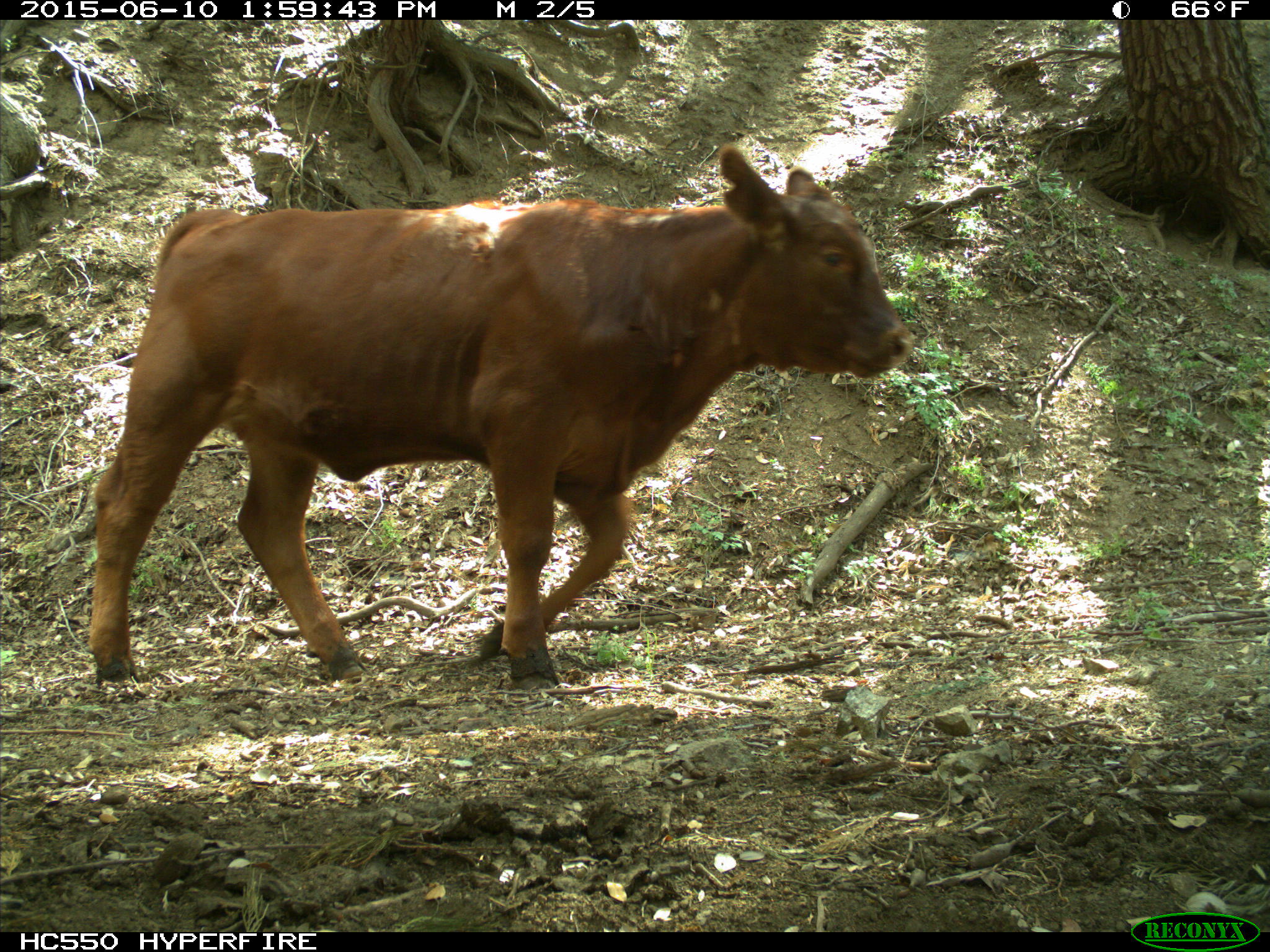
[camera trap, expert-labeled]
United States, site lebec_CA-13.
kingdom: Animalia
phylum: Chordata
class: Mammalia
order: Artiodactyla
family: Bovidae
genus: Bos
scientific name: Bos taurus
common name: domestic cow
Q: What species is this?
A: Bos taurus (domestic cow).